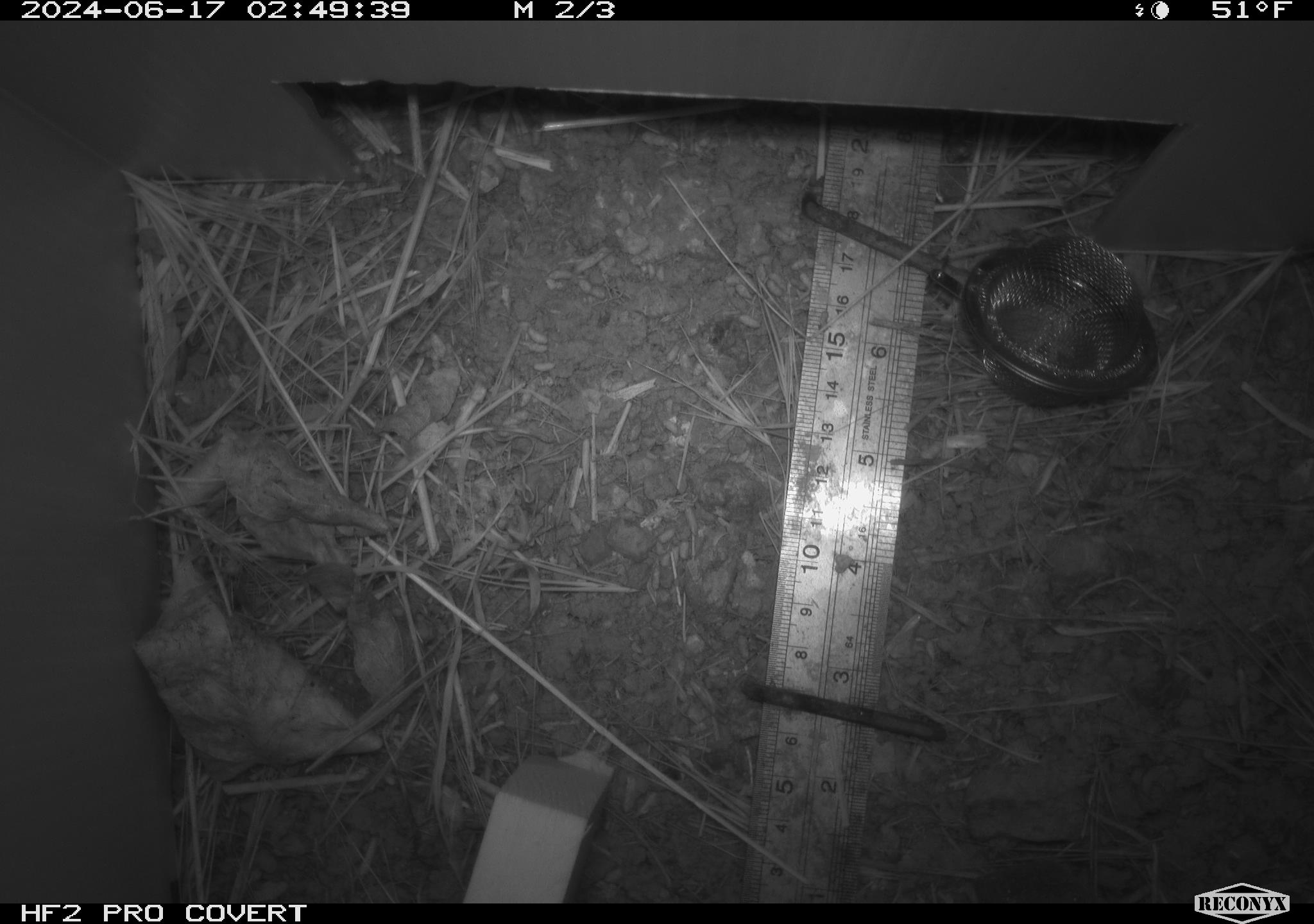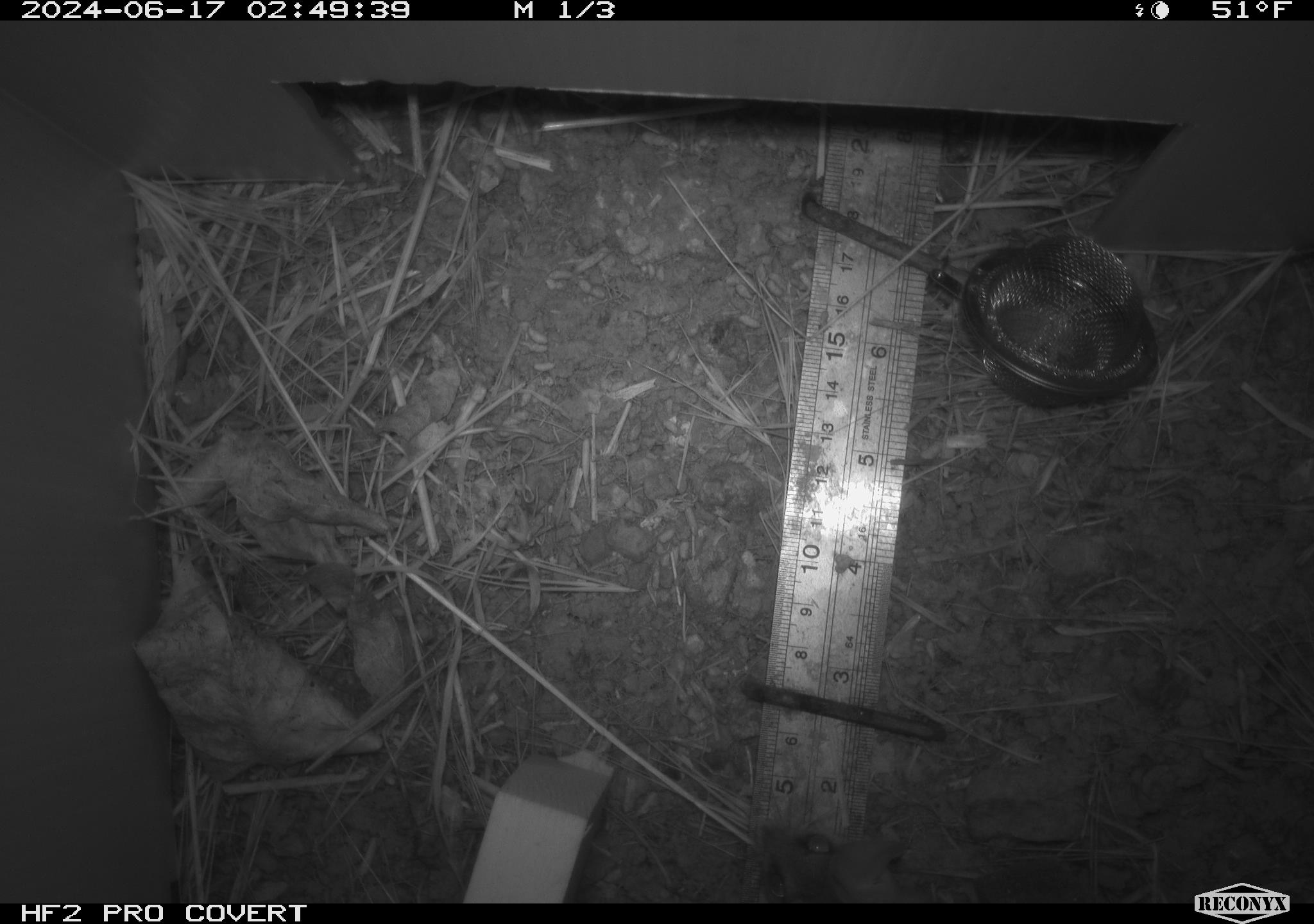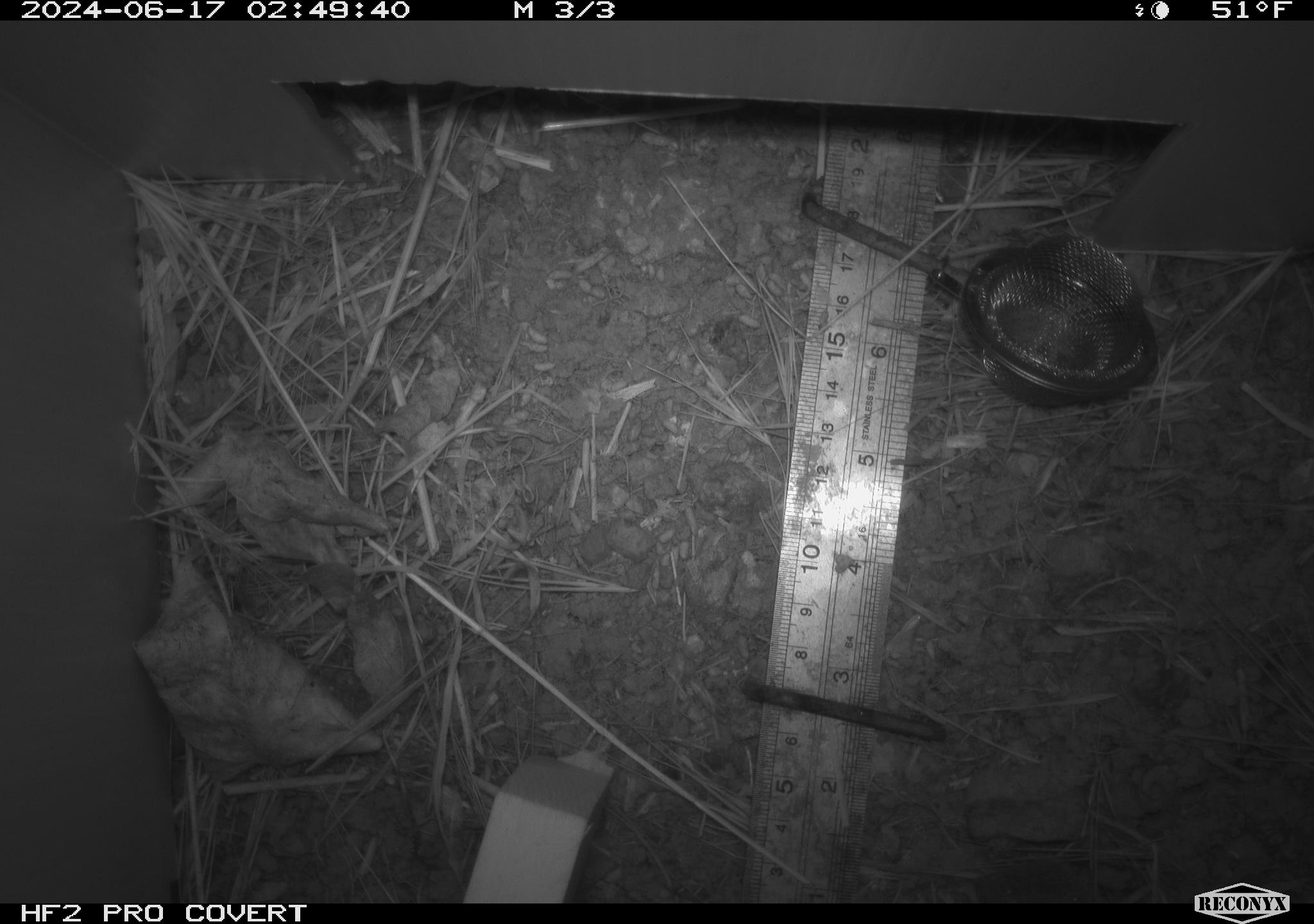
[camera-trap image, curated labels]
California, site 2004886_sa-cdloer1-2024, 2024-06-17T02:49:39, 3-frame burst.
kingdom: Animalia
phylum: Chordata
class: Mammalia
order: Rodentia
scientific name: Rodentia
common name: mouse species